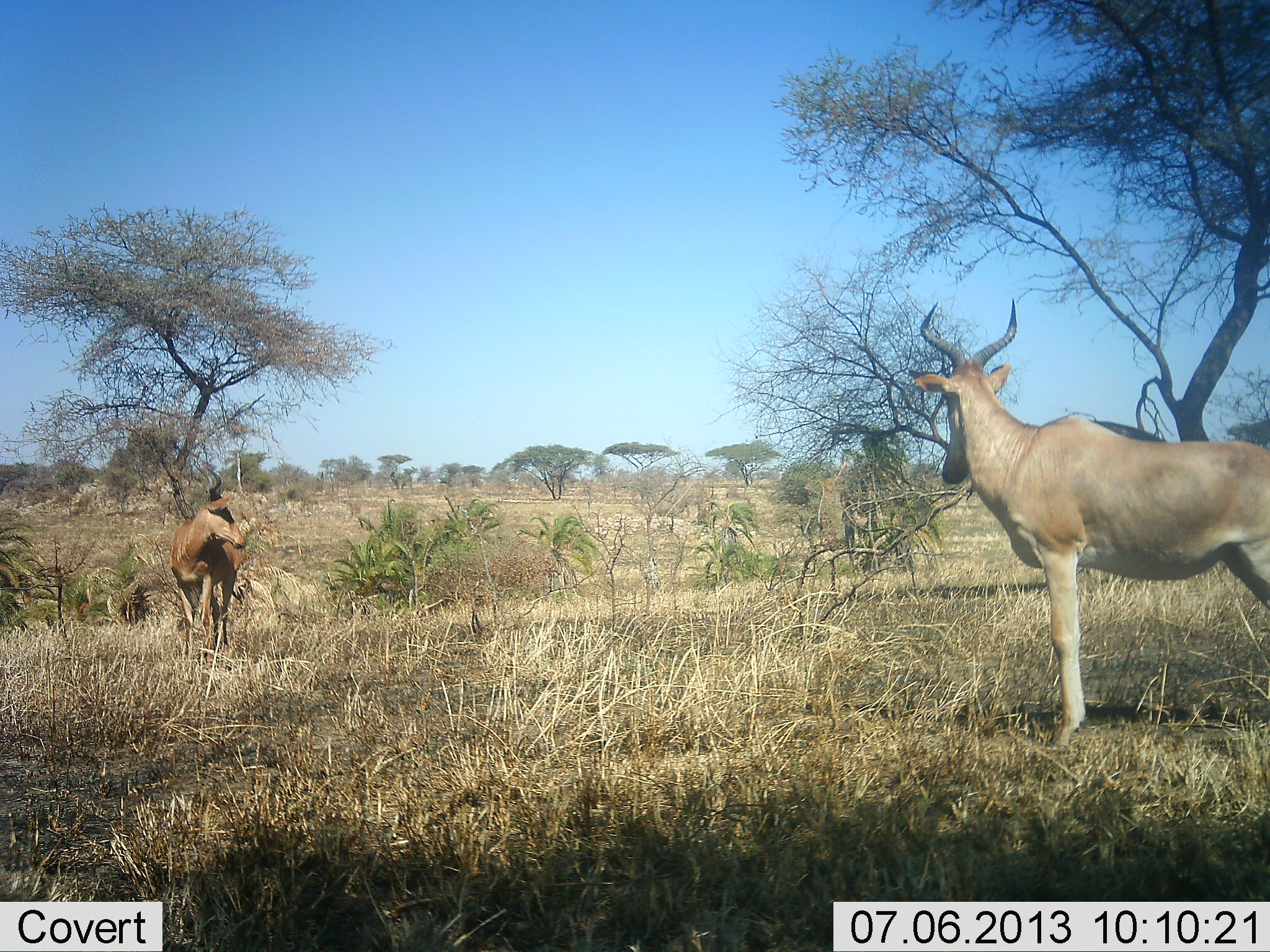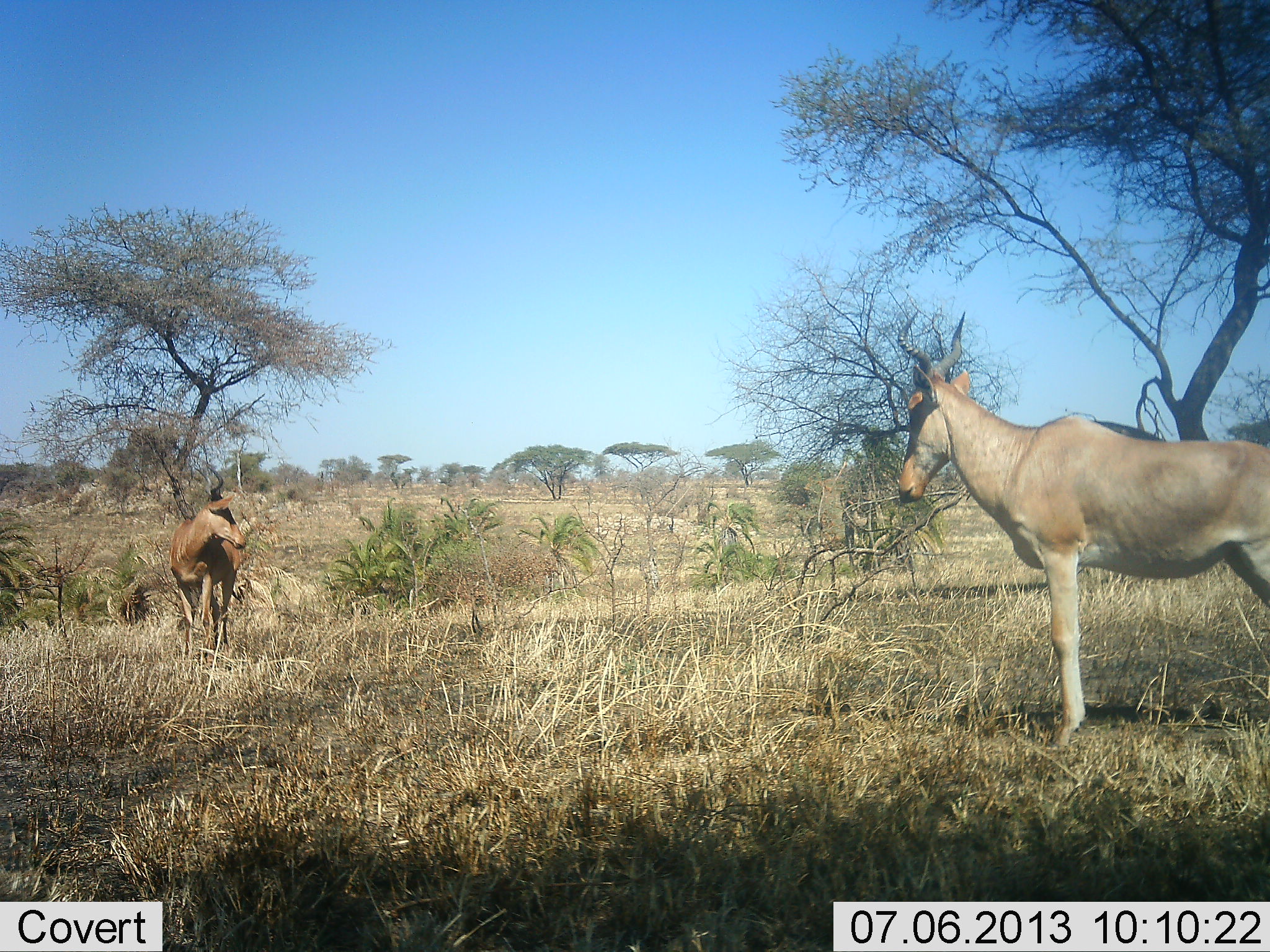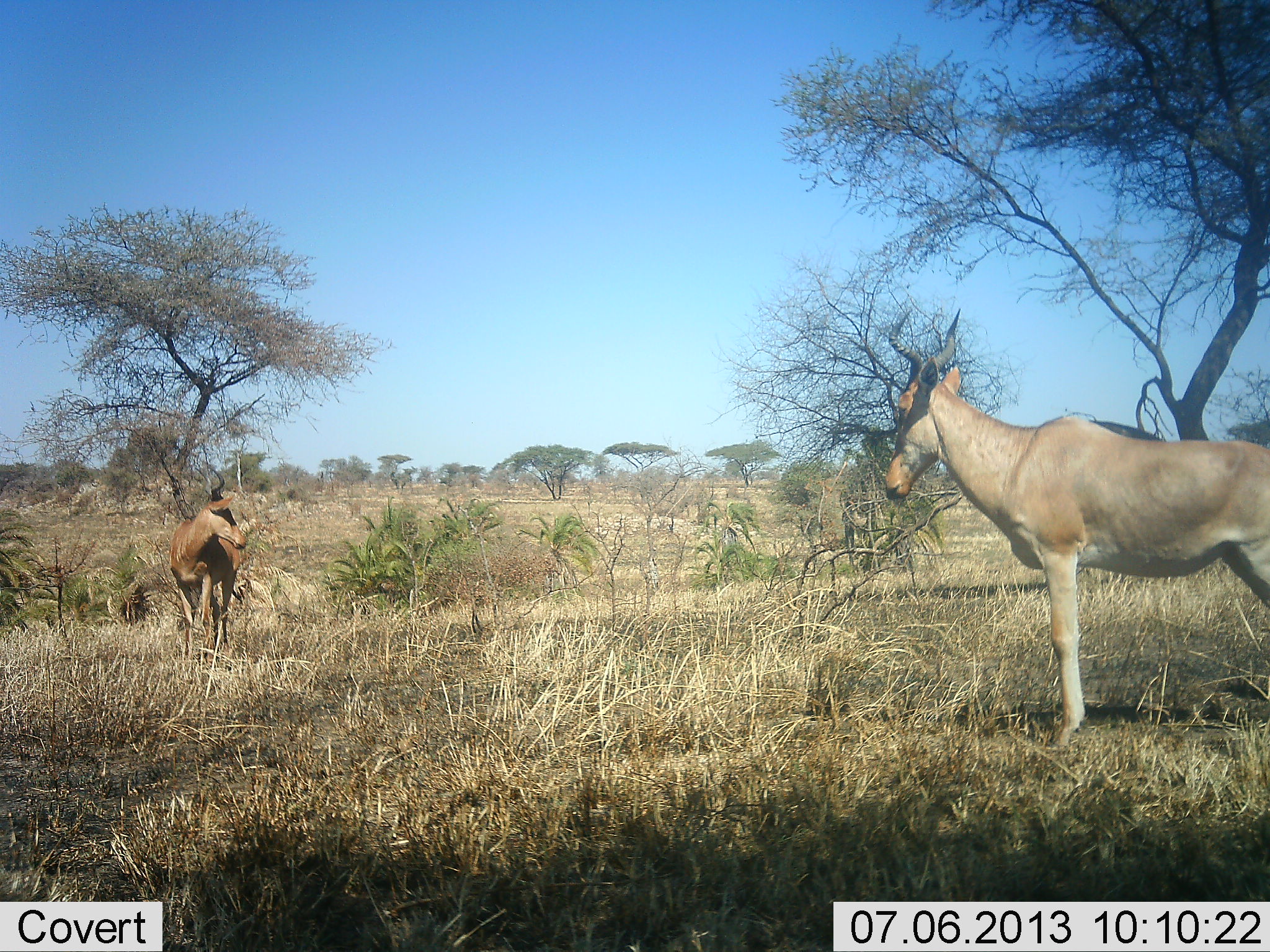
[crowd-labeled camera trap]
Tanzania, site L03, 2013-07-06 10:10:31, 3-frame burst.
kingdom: Animalia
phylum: Chordata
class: Mammalia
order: Artiodactyla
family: Bovidae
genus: Alcelaphus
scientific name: Alcelaphus buselaphus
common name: hartebeest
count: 2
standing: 84%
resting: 8%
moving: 8%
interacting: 4%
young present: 0%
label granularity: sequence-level